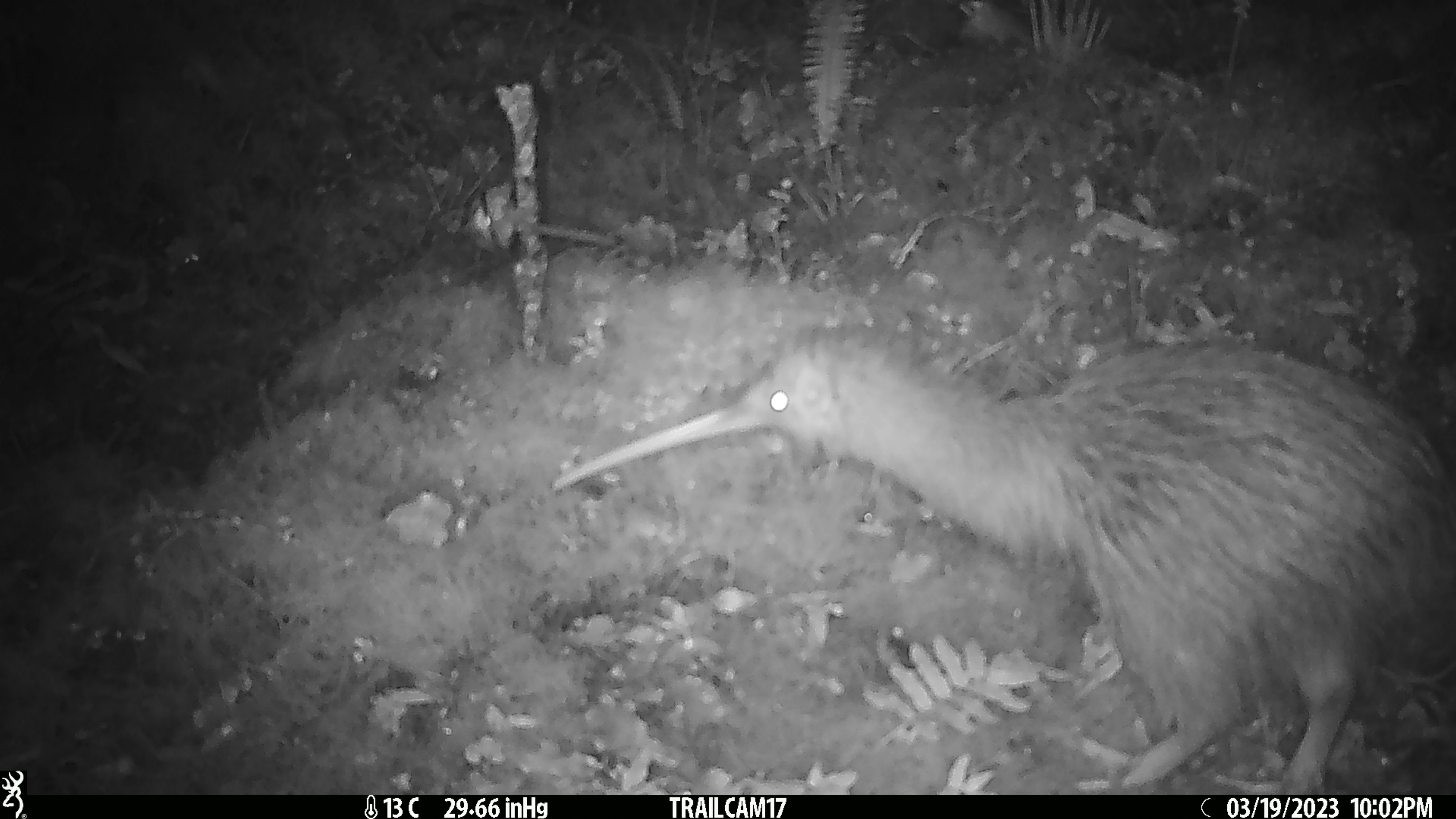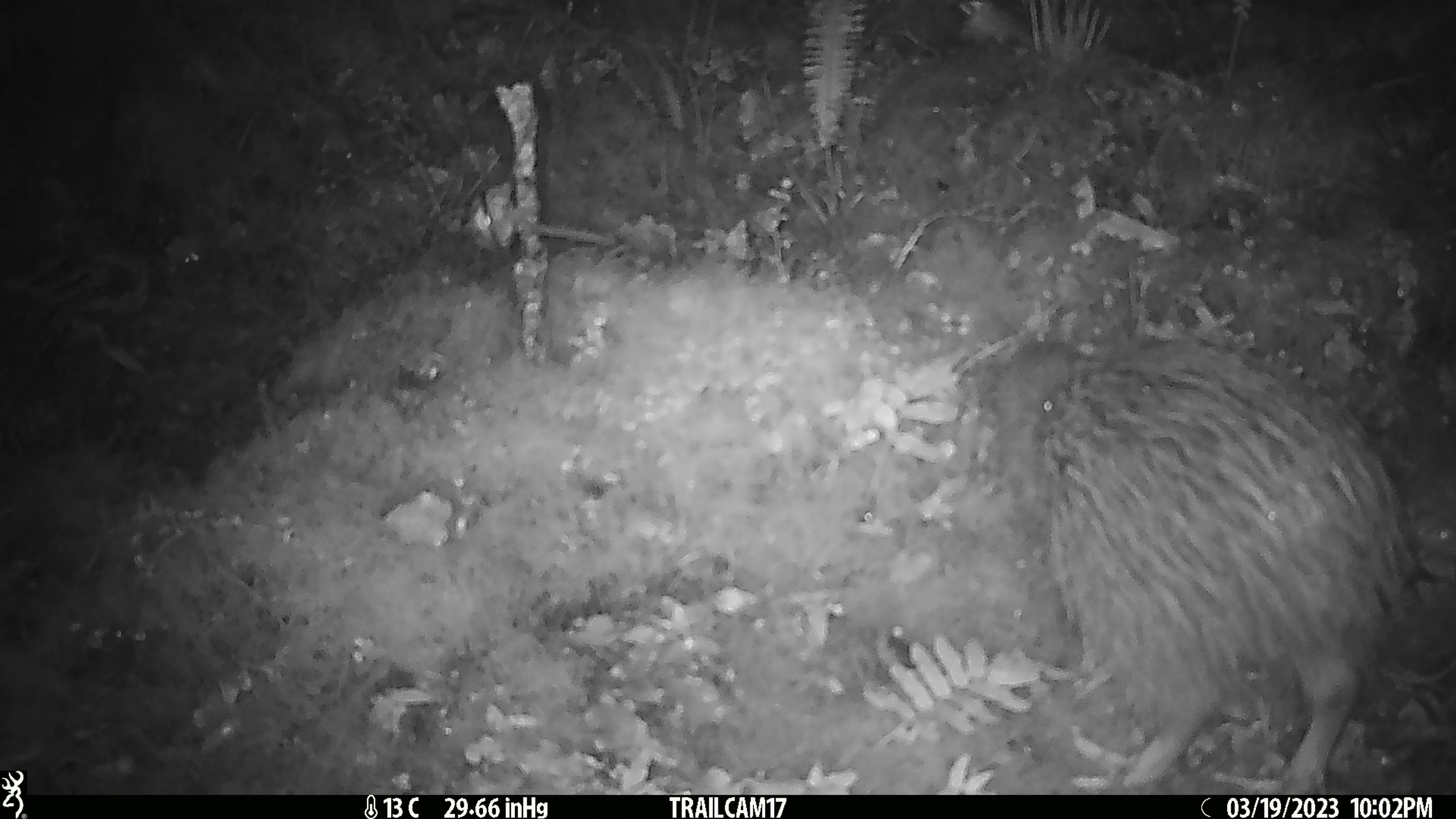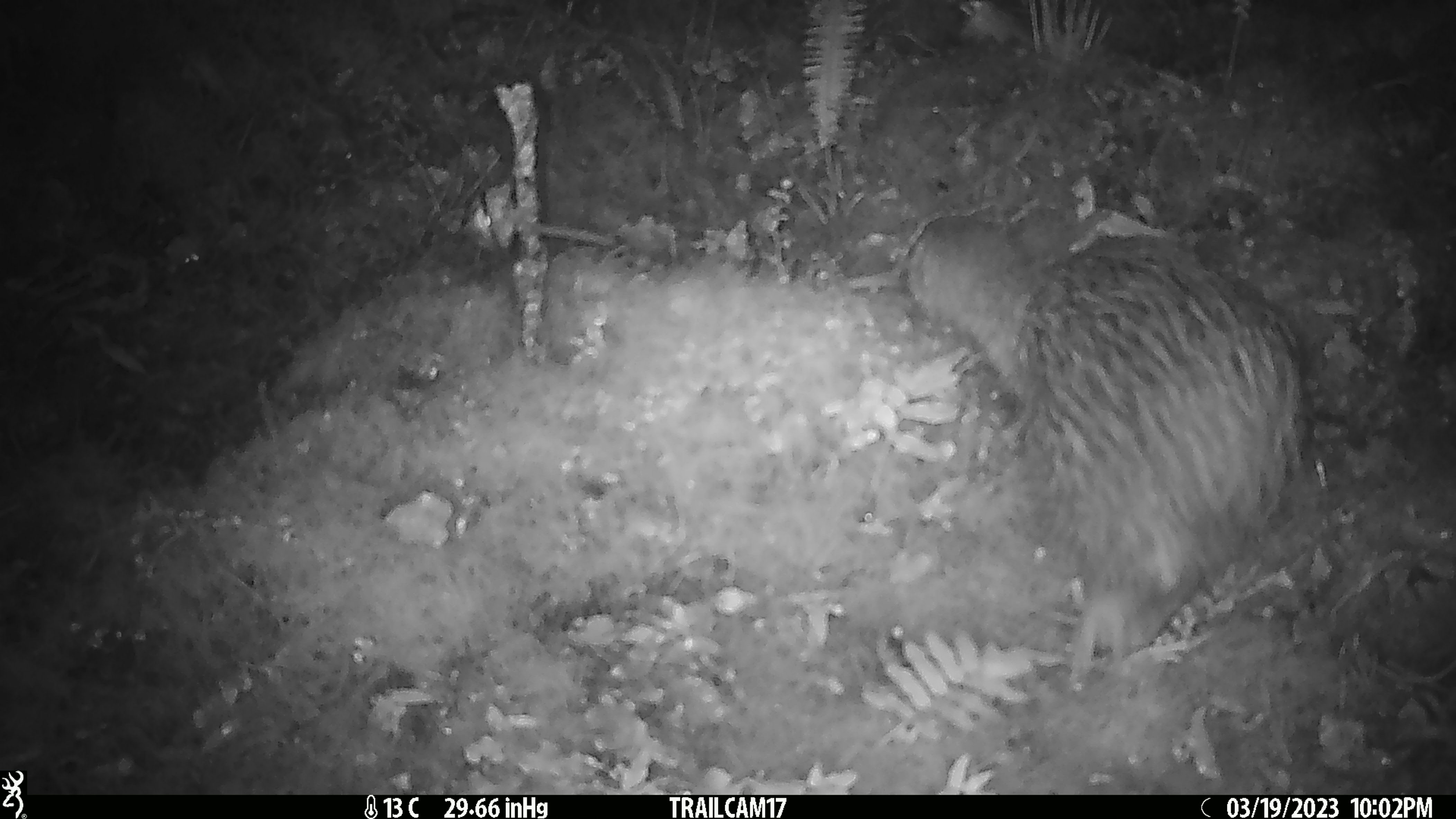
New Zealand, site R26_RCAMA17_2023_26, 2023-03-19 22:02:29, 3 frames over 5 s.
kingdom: Animalia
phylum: Chordata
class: Aves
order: Apterygiformes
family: Apterygidae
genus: Apteryx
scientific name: Apteryx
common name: kiwi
Kiwi (Apteryx).